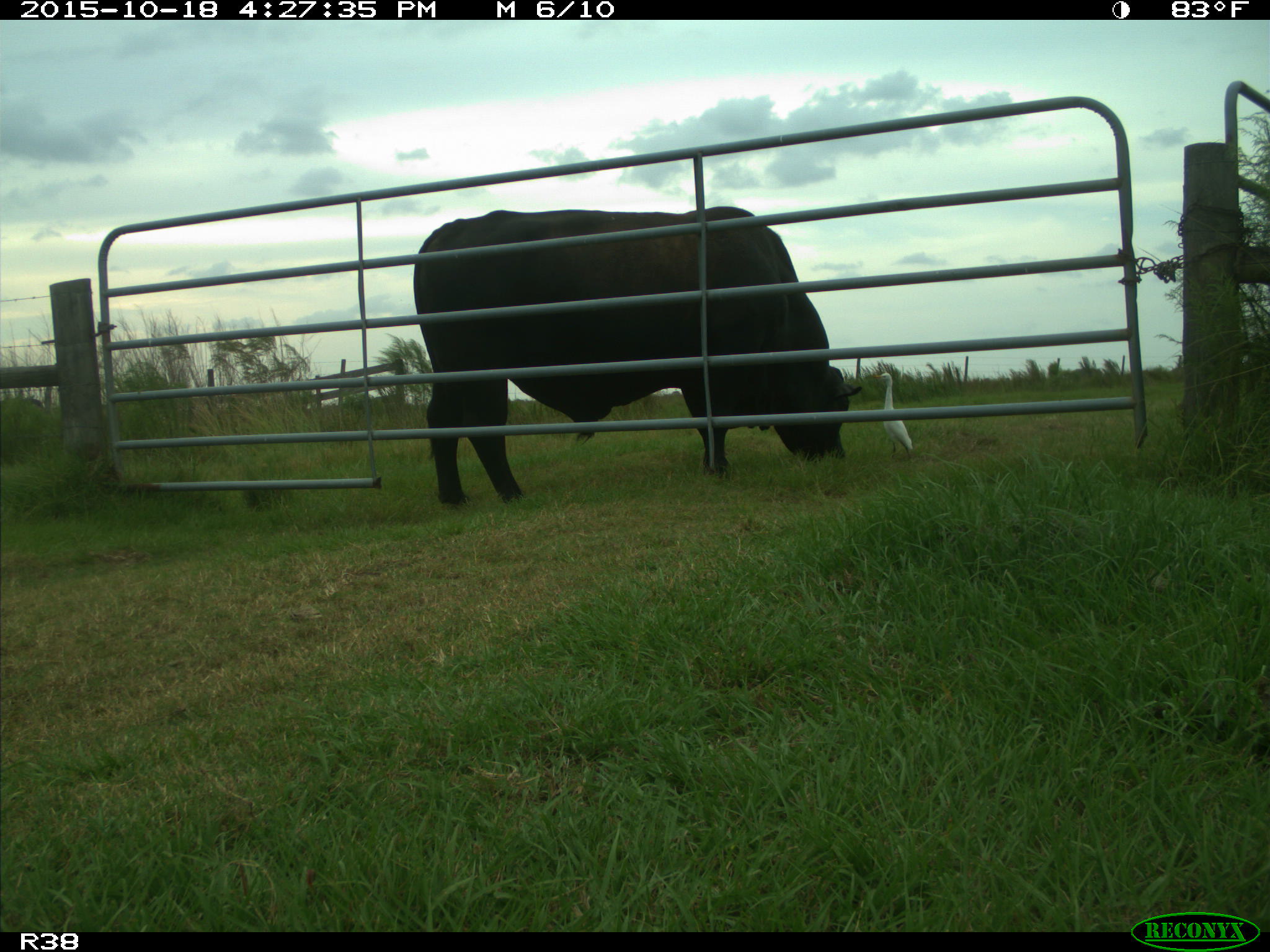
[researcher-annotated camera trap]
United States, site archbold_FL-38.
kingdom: Animalia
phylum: Chordata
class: Mammalia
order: Artiodactyla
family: Bovidae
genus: Bos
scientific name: Bos taurus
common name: domestic cow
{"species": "Bos taurus (domestic cow)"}